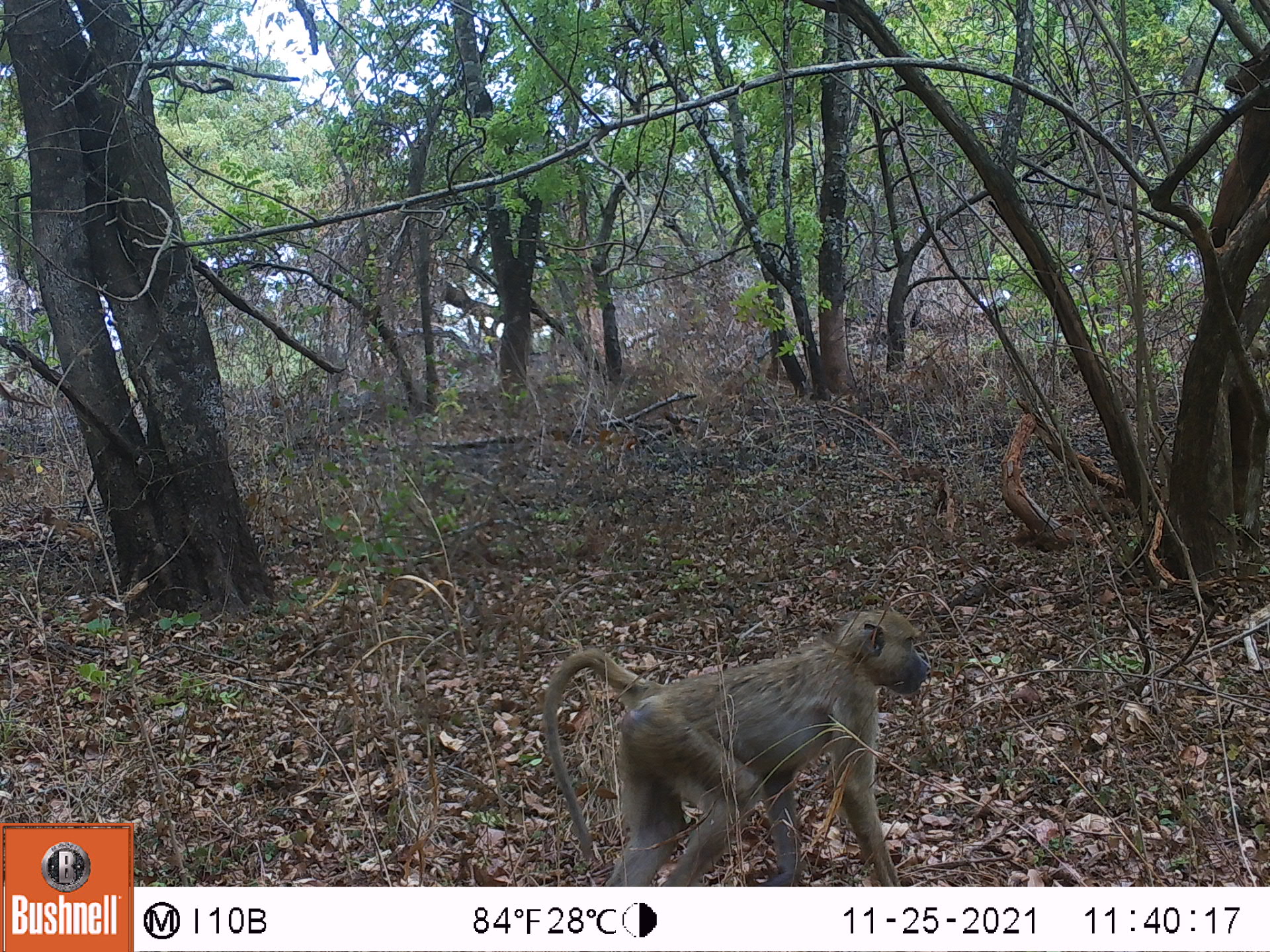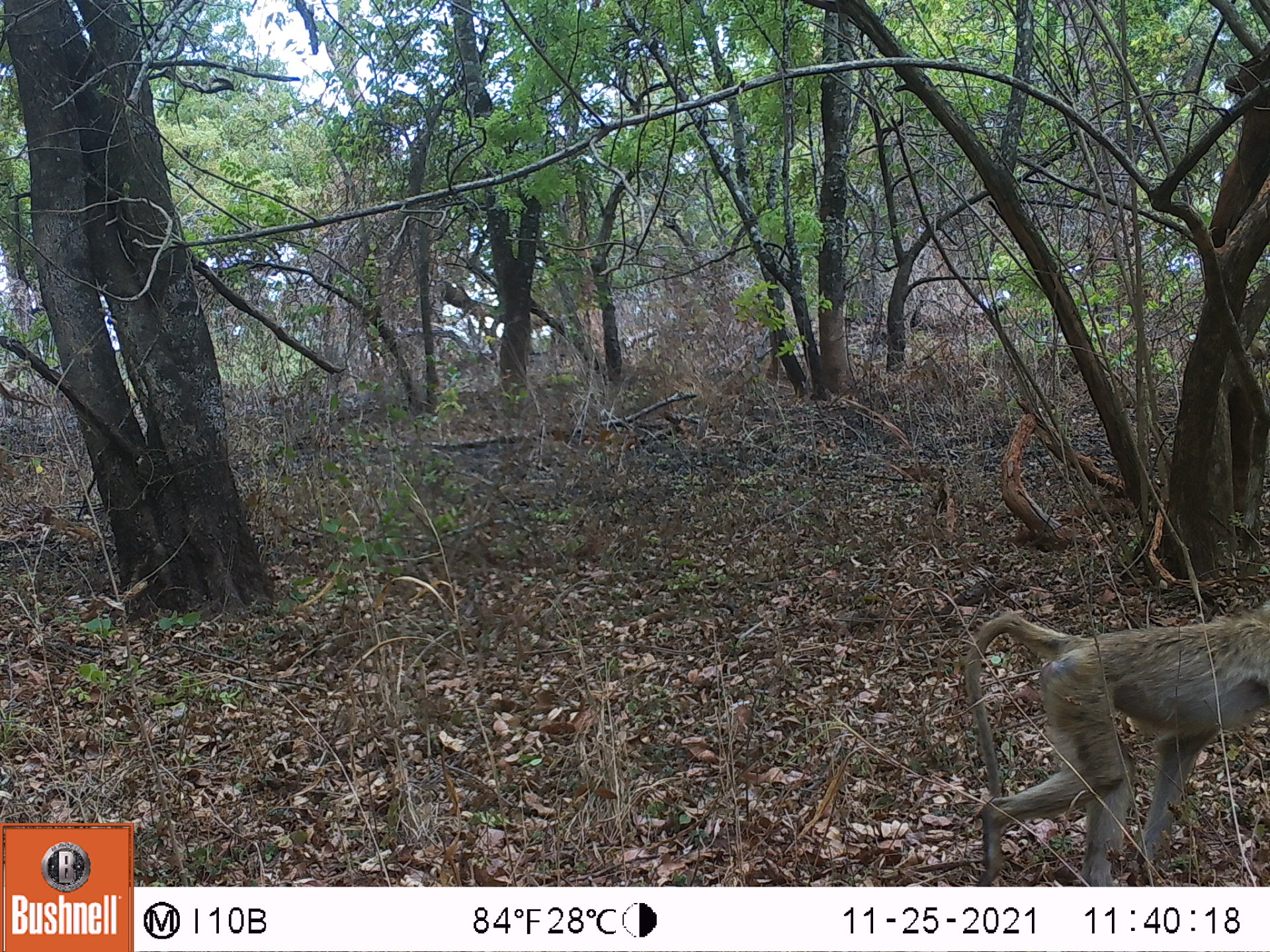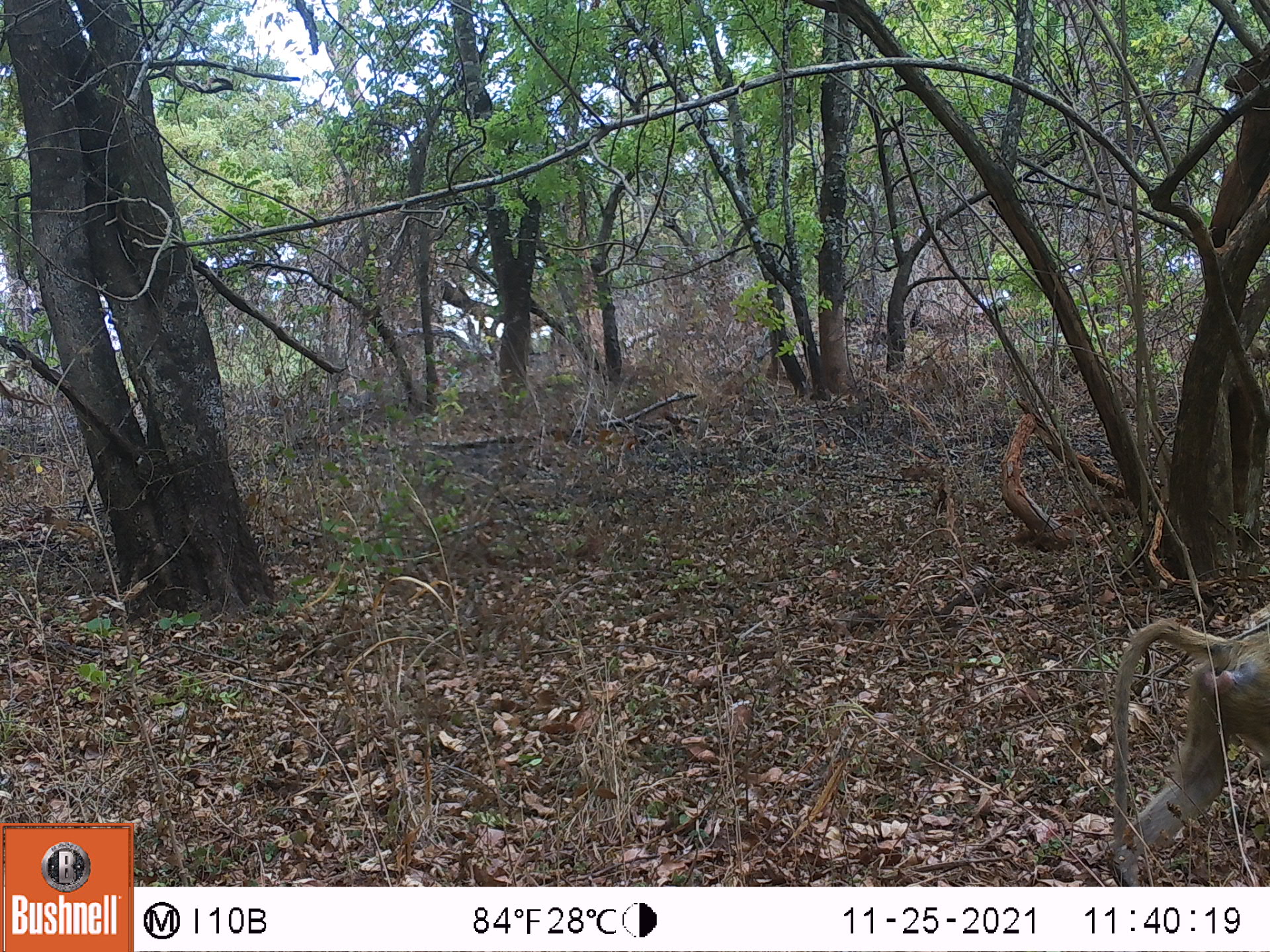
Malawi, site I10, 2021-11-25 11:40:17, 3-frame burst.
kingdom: Animalia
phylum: Chordata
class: Mammalia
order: Primates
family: Cercopithecidae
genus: Papio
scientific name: Papio cynocephalus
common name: yellow baboon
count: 1